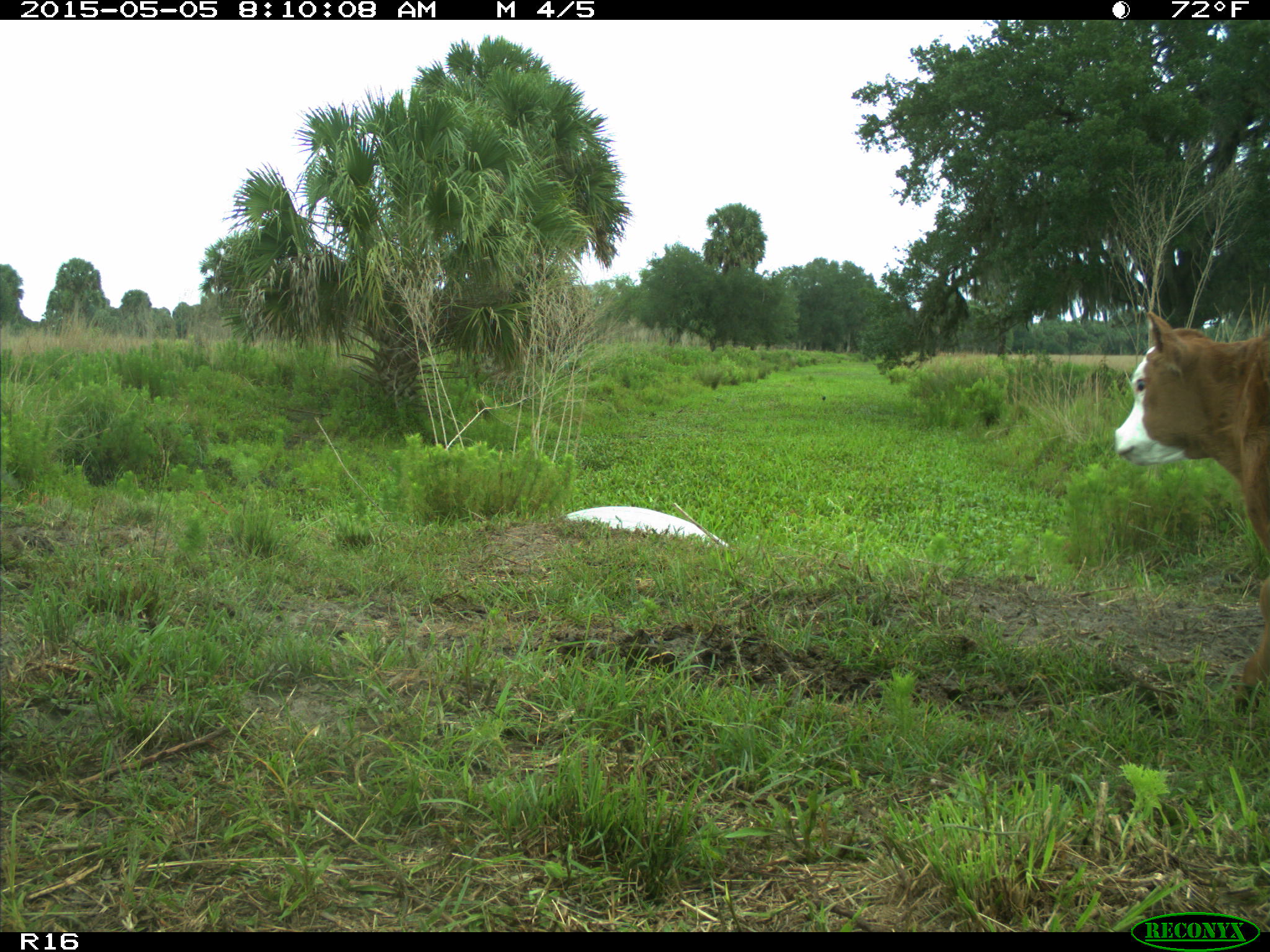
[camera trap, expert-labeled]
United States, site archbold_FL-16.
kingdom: Animalia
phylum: Chordata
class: Mammalia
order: Artiodactyla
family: Bovidae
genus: Bos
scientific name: Bos taurus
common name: domestic cow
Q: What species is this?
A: Bos taurus (domestic cow).